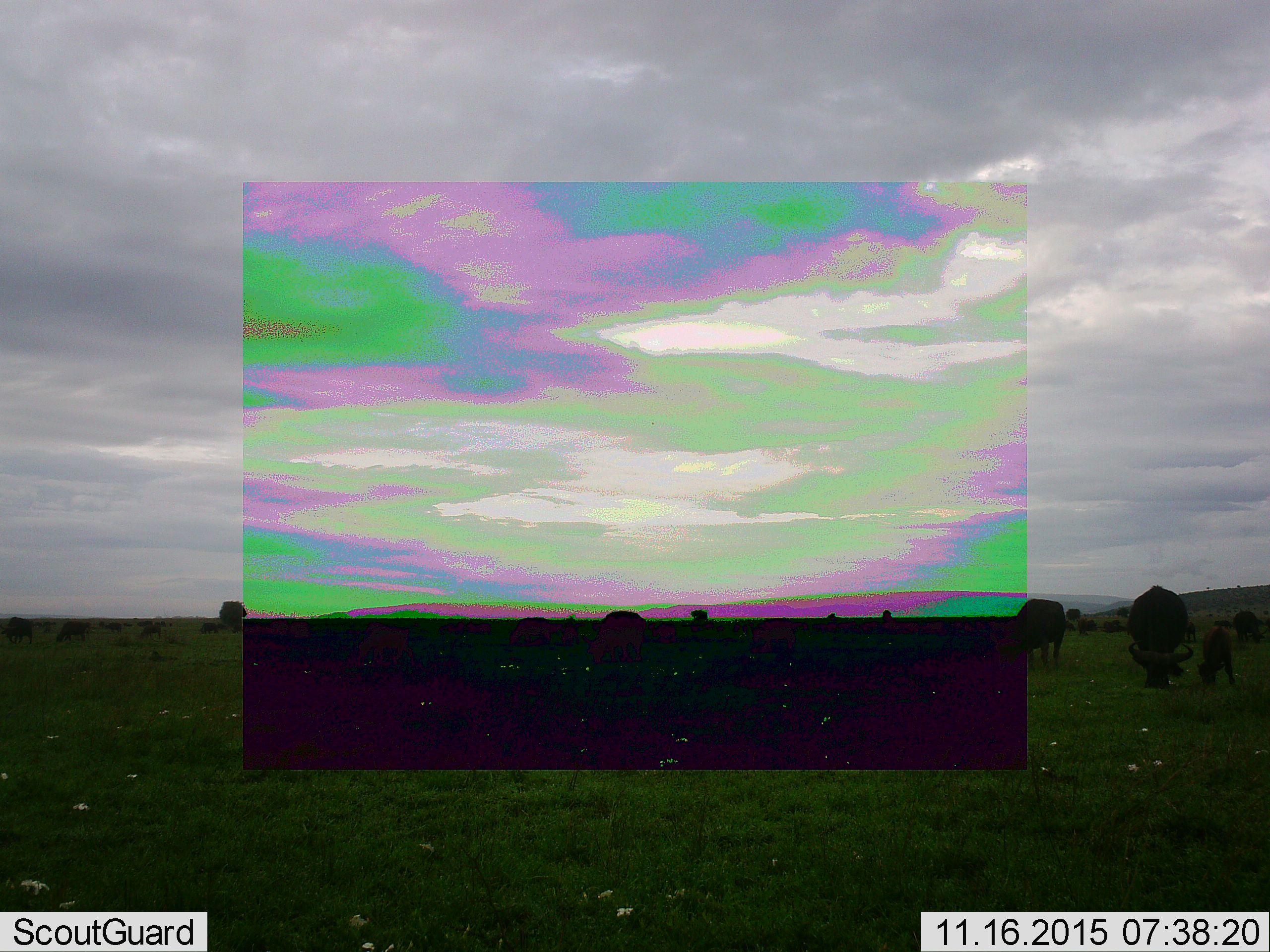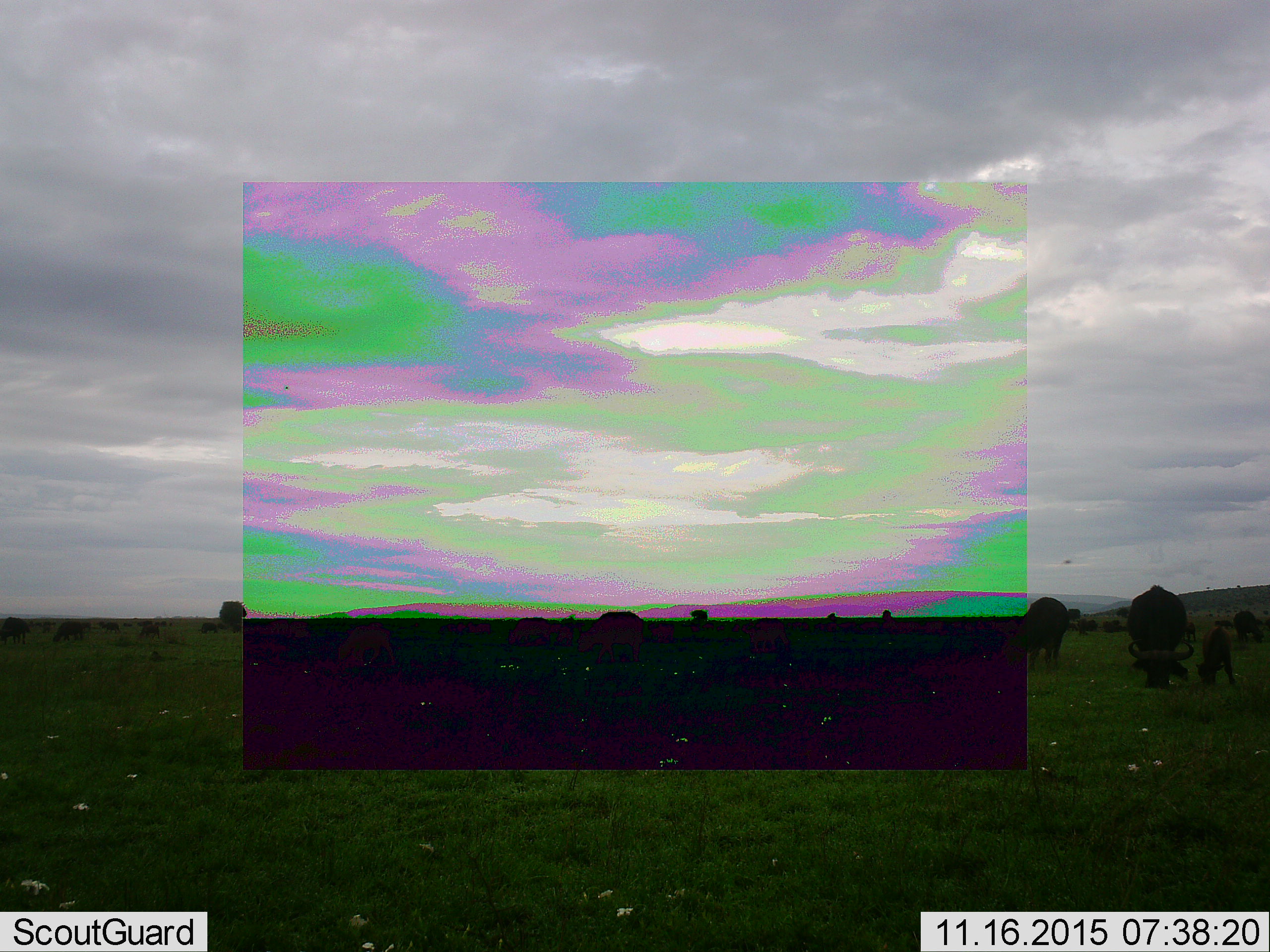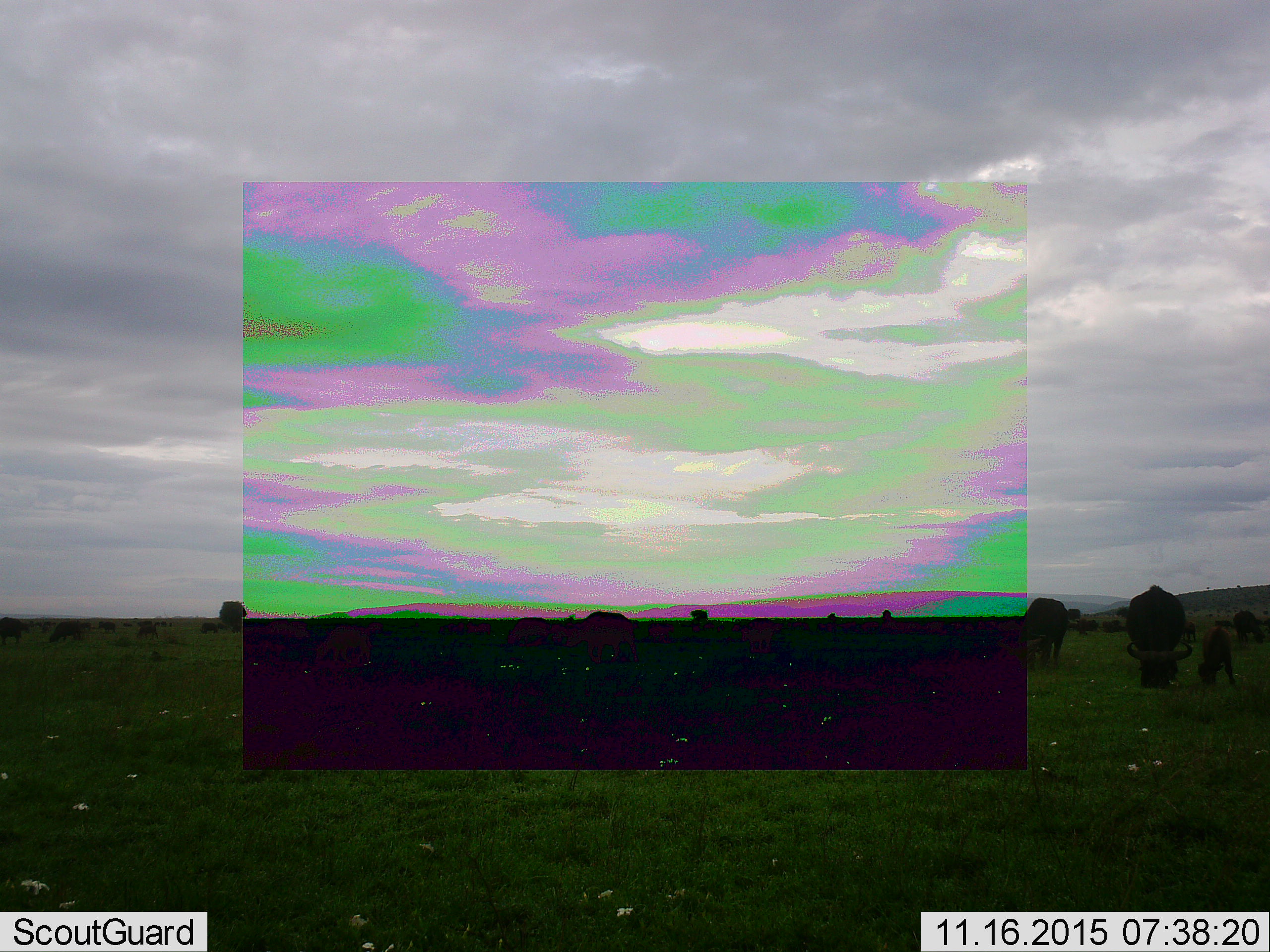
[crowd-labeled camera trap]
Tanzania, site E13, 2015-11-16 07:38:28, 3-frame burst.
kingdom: Animalia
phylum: Chordata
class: Mammalia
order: Artiodactyla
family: Bovidae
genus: Syncerus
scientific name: Syncerus caffer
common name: cape buffalo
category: buffalo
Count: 11-50.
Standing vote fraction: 50%.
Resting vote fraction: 21%.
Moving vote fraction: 29%.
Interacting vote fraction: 0%.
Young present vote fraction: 79%.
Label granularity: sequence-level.